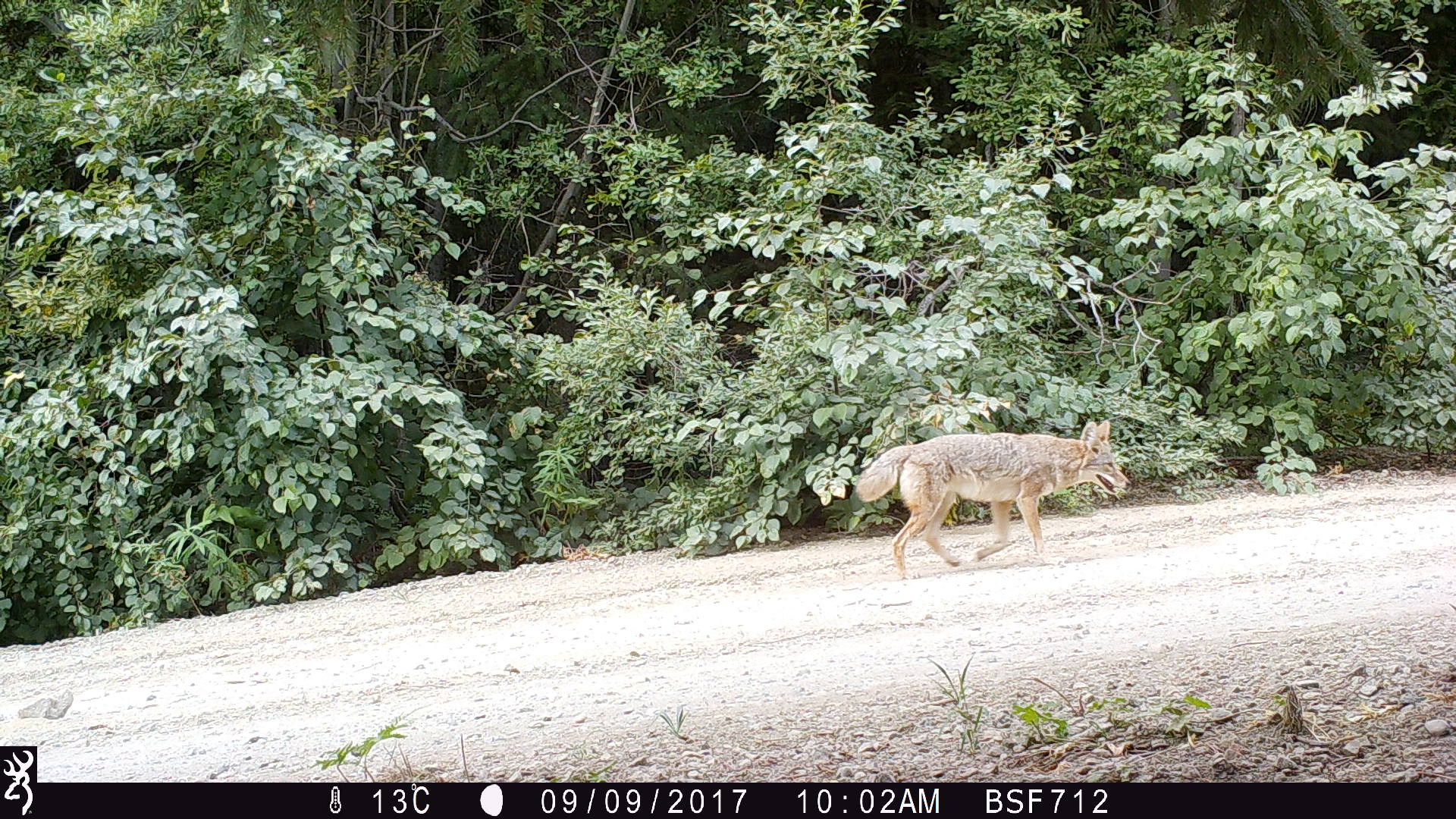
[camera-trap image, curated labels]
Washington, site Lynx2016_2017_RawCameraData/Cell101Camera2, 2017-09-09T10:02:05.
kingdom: Animalia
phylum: Chordata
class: Mammalia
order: Carnivora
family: Canidae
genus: Canis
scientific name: Canis latrans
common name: coyote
Canis latrans (coyote). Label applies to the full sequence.